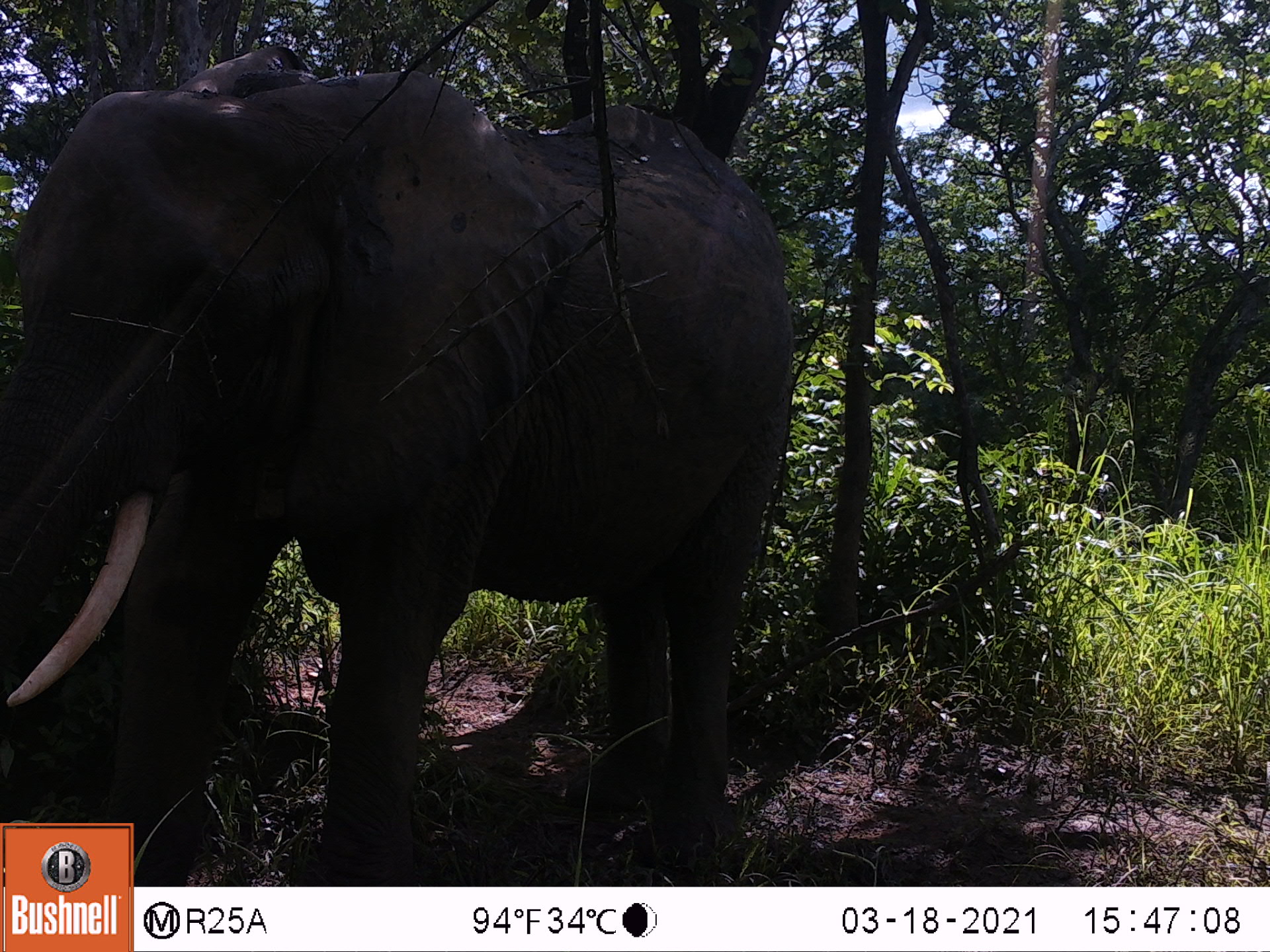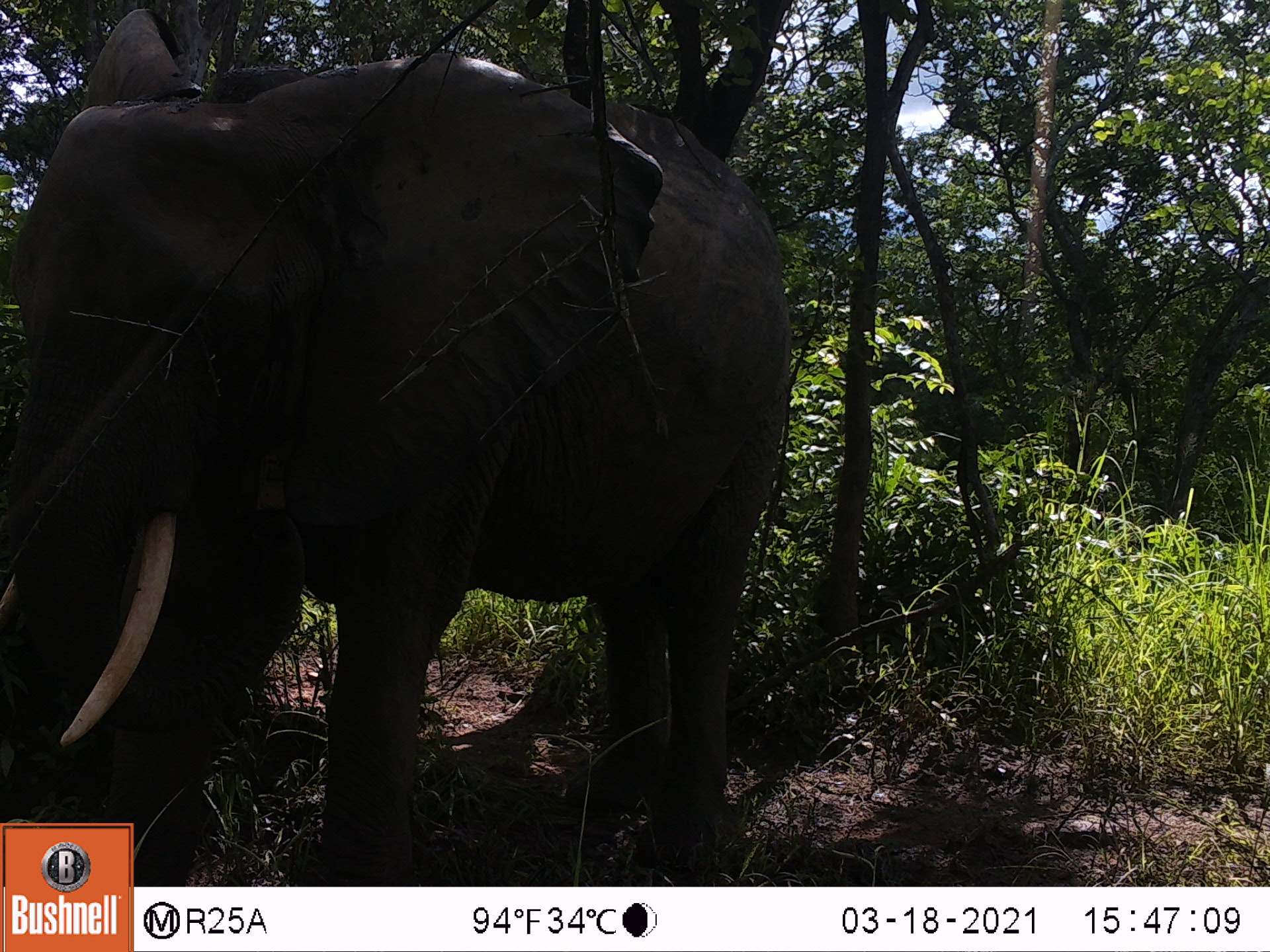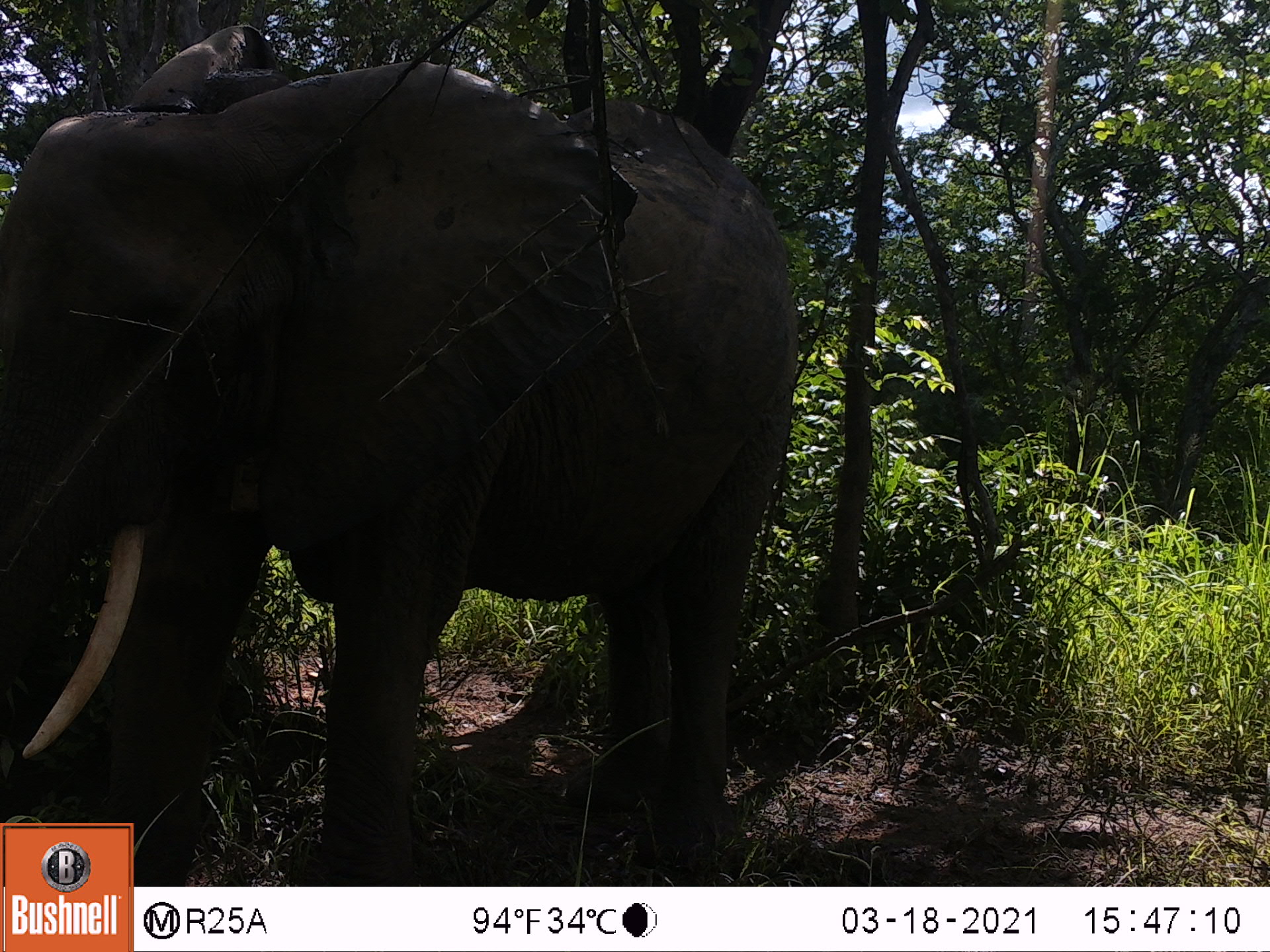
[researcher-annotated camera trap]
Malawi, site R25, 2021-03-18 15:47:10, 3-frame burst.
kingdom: Animalia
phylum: Chordata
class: Mammalia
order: Proboscidea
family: Elephantidae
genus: Loxodonta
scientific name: Loxodonta africana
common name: african savanna elephant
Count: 1.